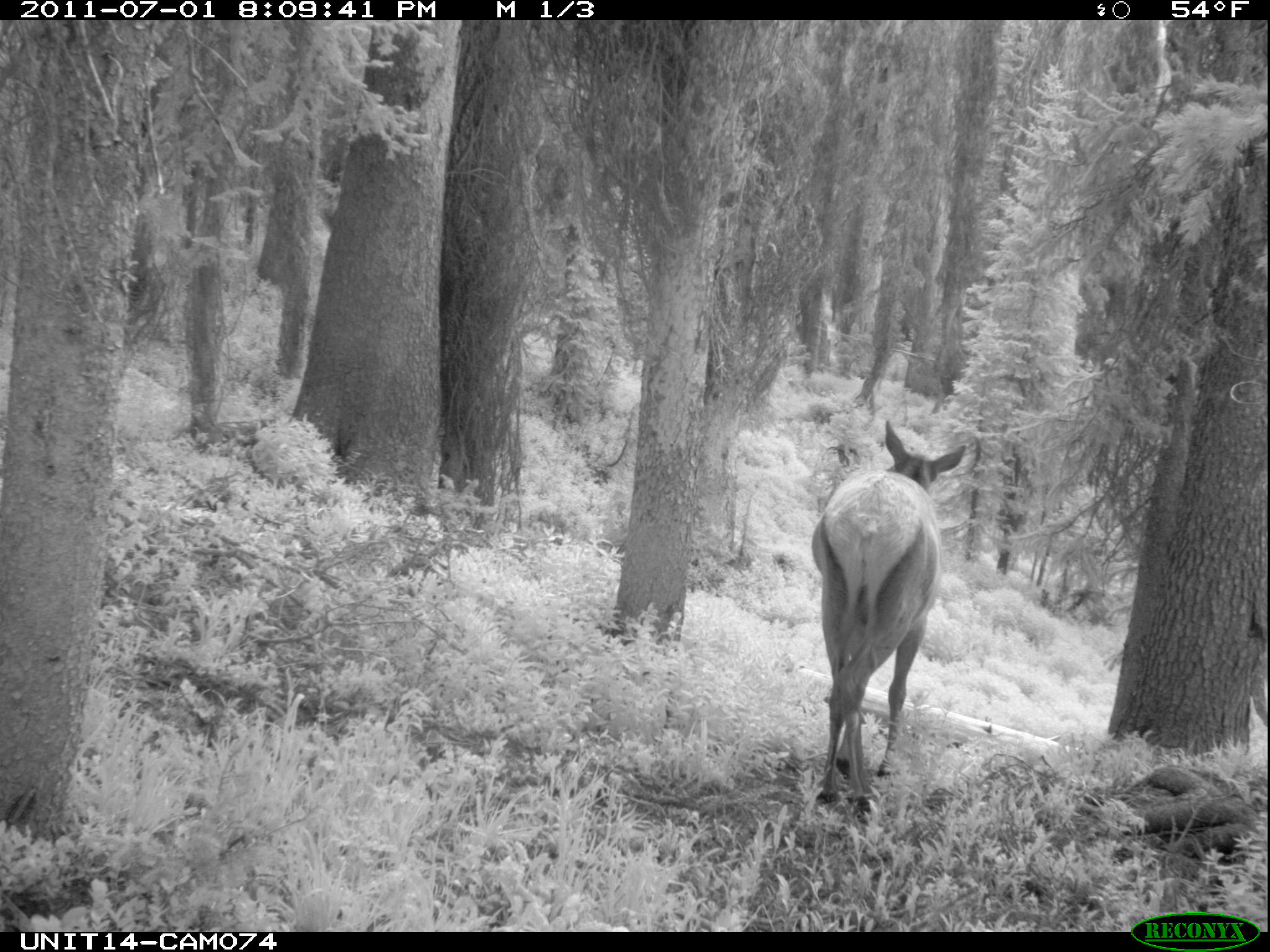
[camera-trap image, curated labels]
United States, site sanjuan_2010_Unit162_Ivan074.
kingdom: Animalia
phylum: Chordata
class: Mammalia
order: Artiodactyla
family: Cervidae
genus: Cervus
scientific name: Cervus elaphus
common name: red deer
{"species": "Cervus elaphus (red deer)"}